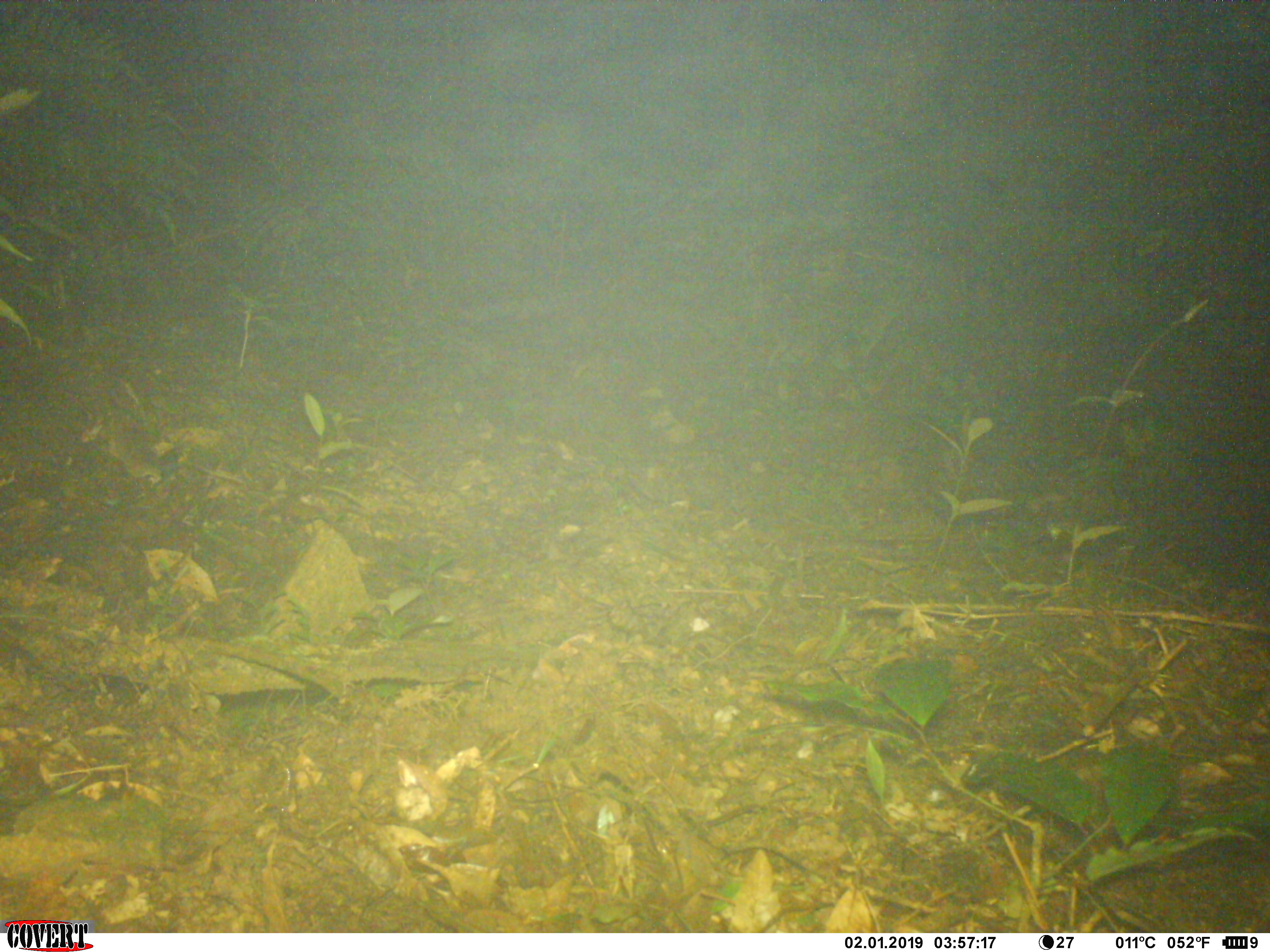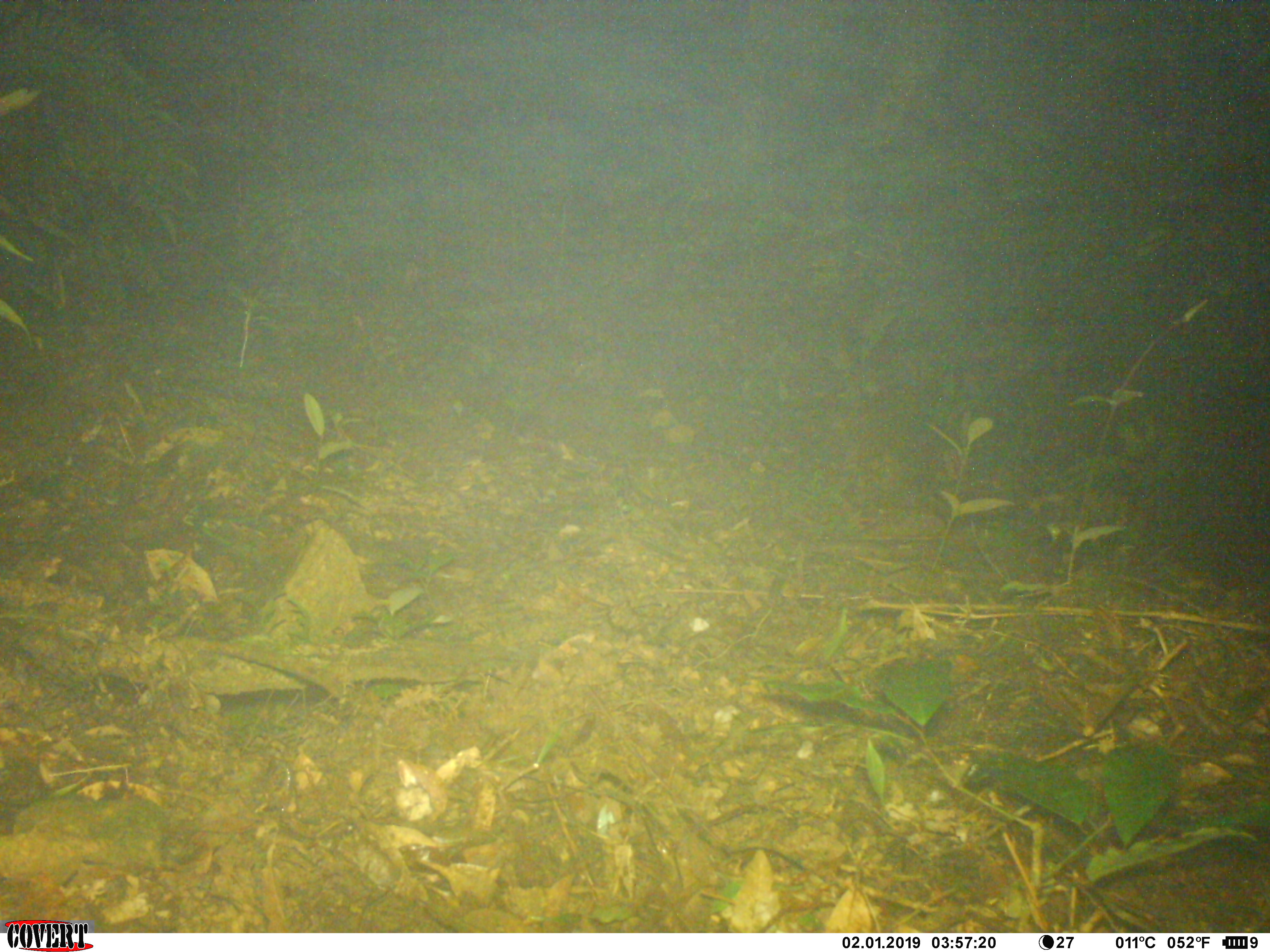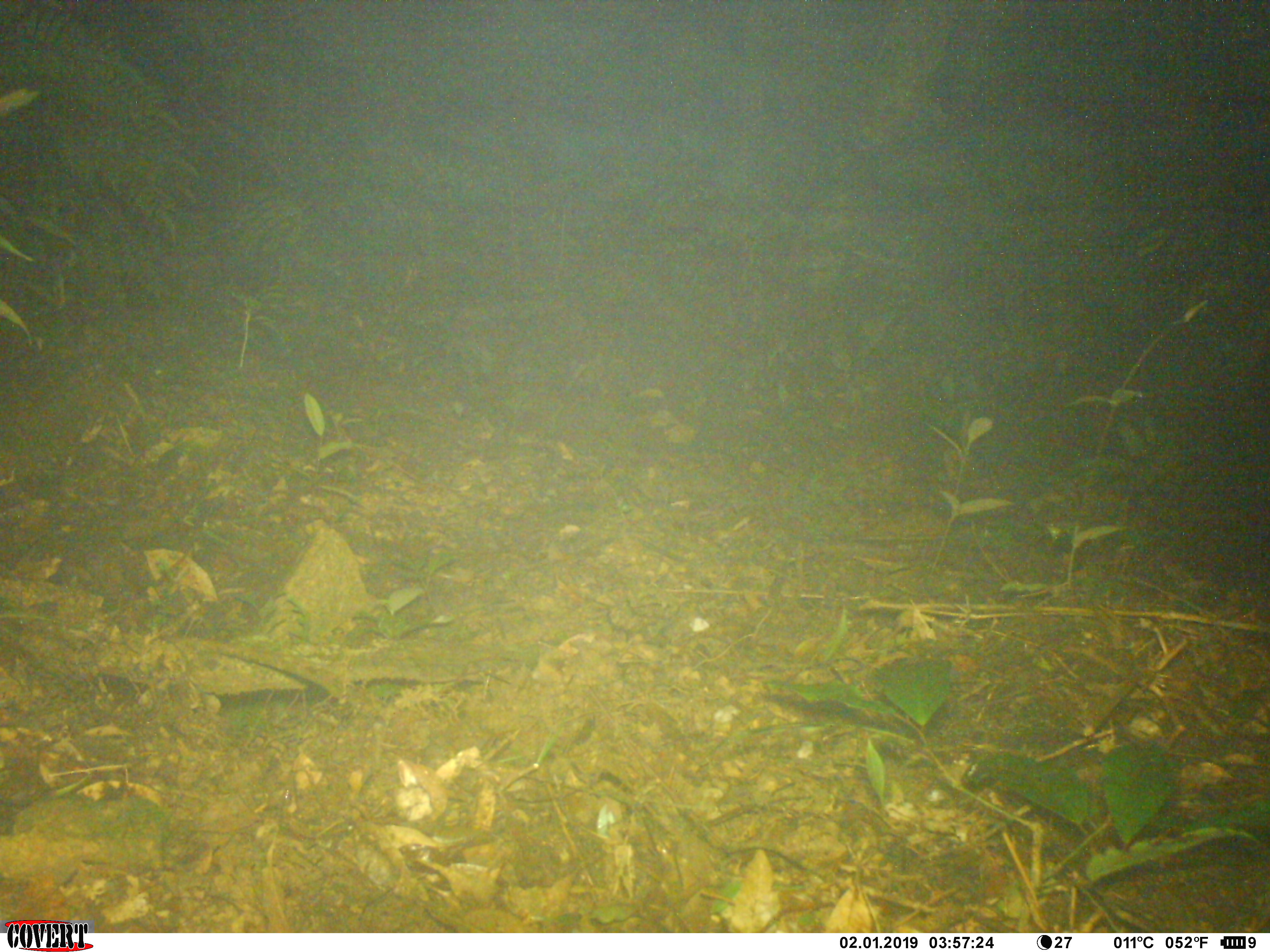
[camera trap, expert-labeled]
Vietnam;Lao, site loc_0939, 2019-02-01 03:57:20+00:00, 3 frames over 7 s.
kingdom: Animalia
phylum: Chordata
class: Mammalia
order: Rodentia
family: Muridae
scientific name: Muridae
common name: old-world mice and rats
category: unidentified murid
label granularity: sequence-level